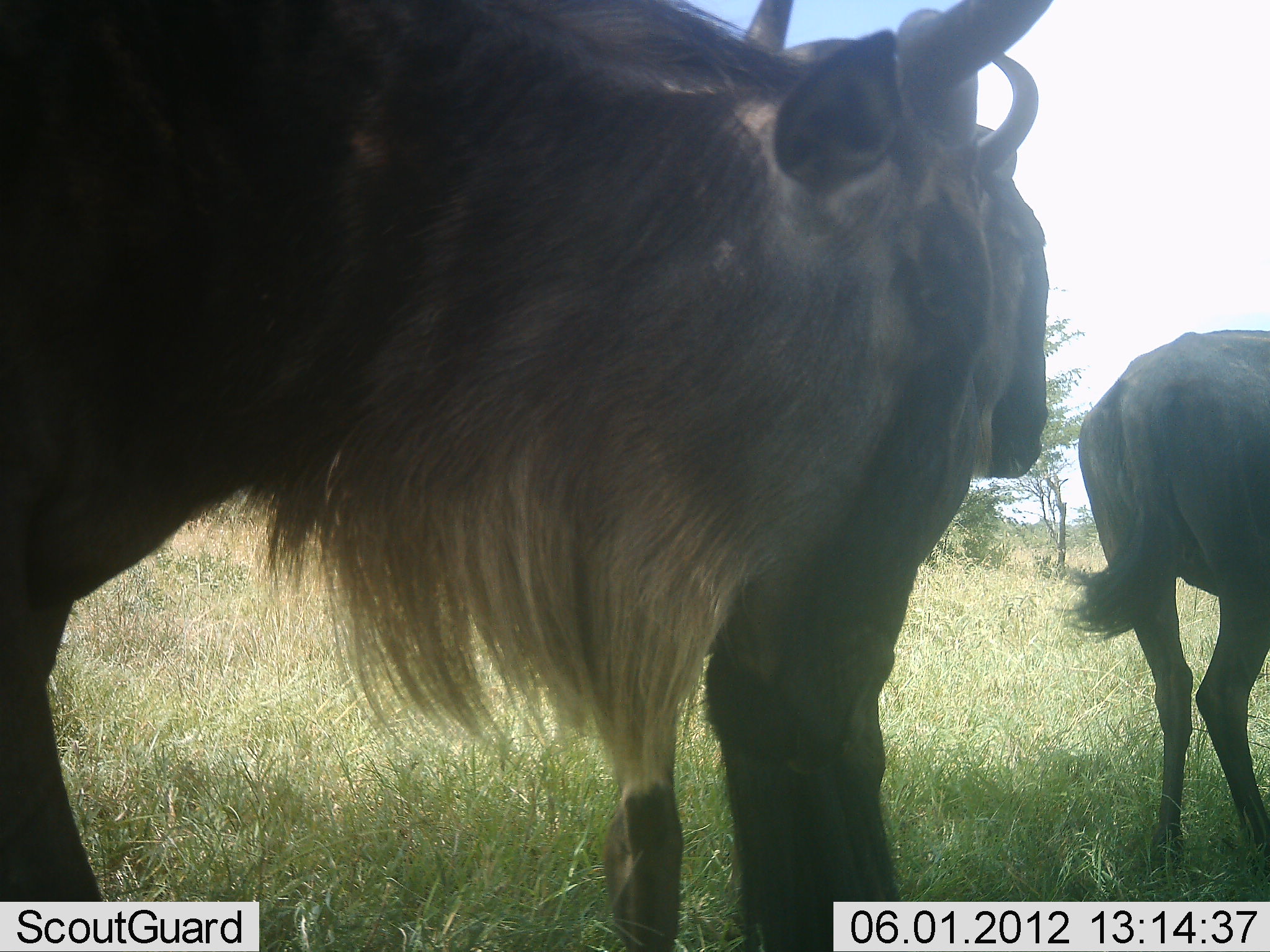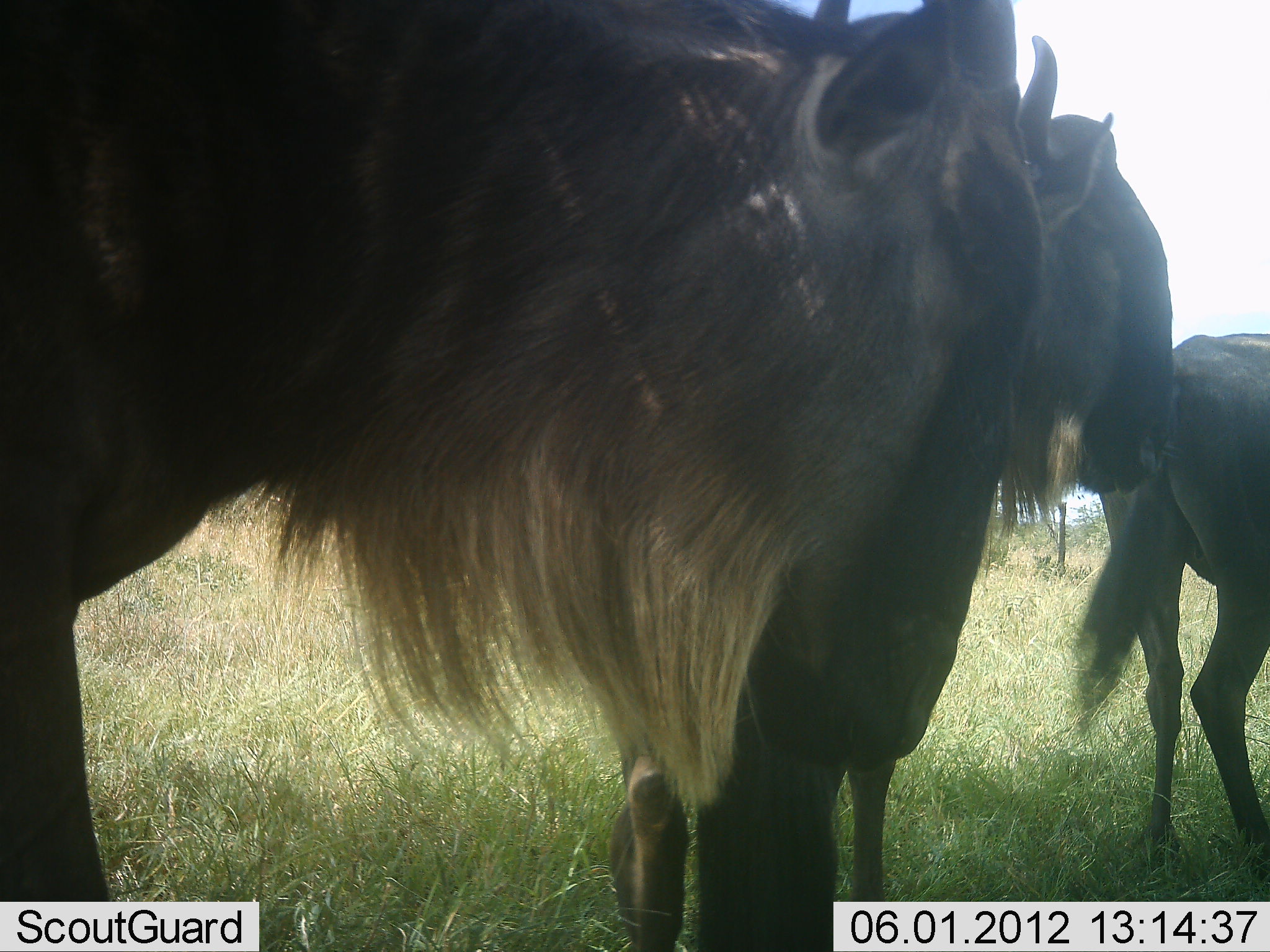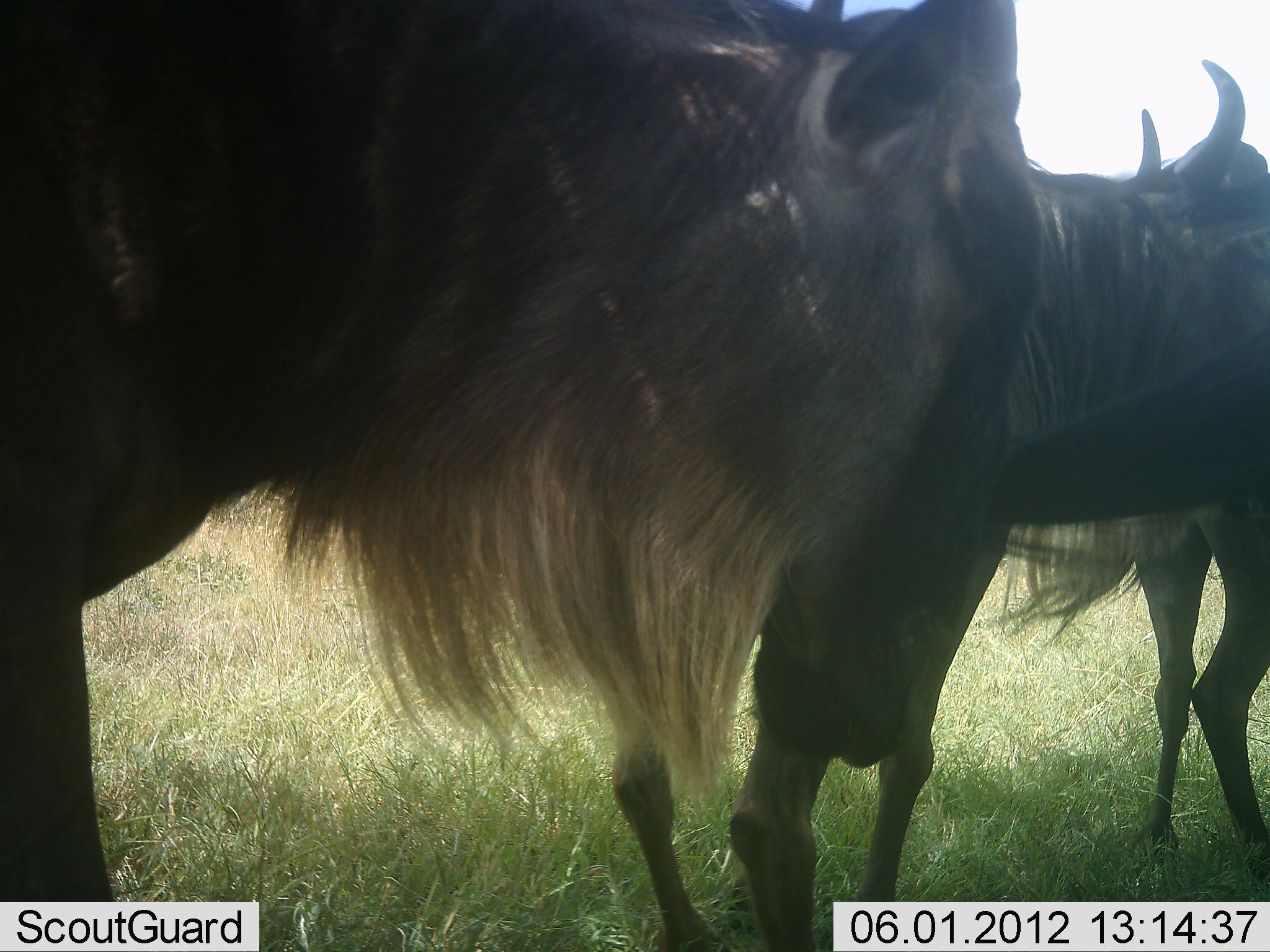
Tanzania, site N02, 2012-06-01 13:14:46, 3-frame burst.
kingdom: Animalia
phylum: Chordata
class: Mammalia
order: Artiodactyla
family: Bovidae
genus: Connochaetes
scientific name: Connochaetes taurinus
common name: blue wildebeest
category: wildebeest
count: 3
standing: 100%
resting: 0%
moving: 30%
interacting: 0%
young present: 10%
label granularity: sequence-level